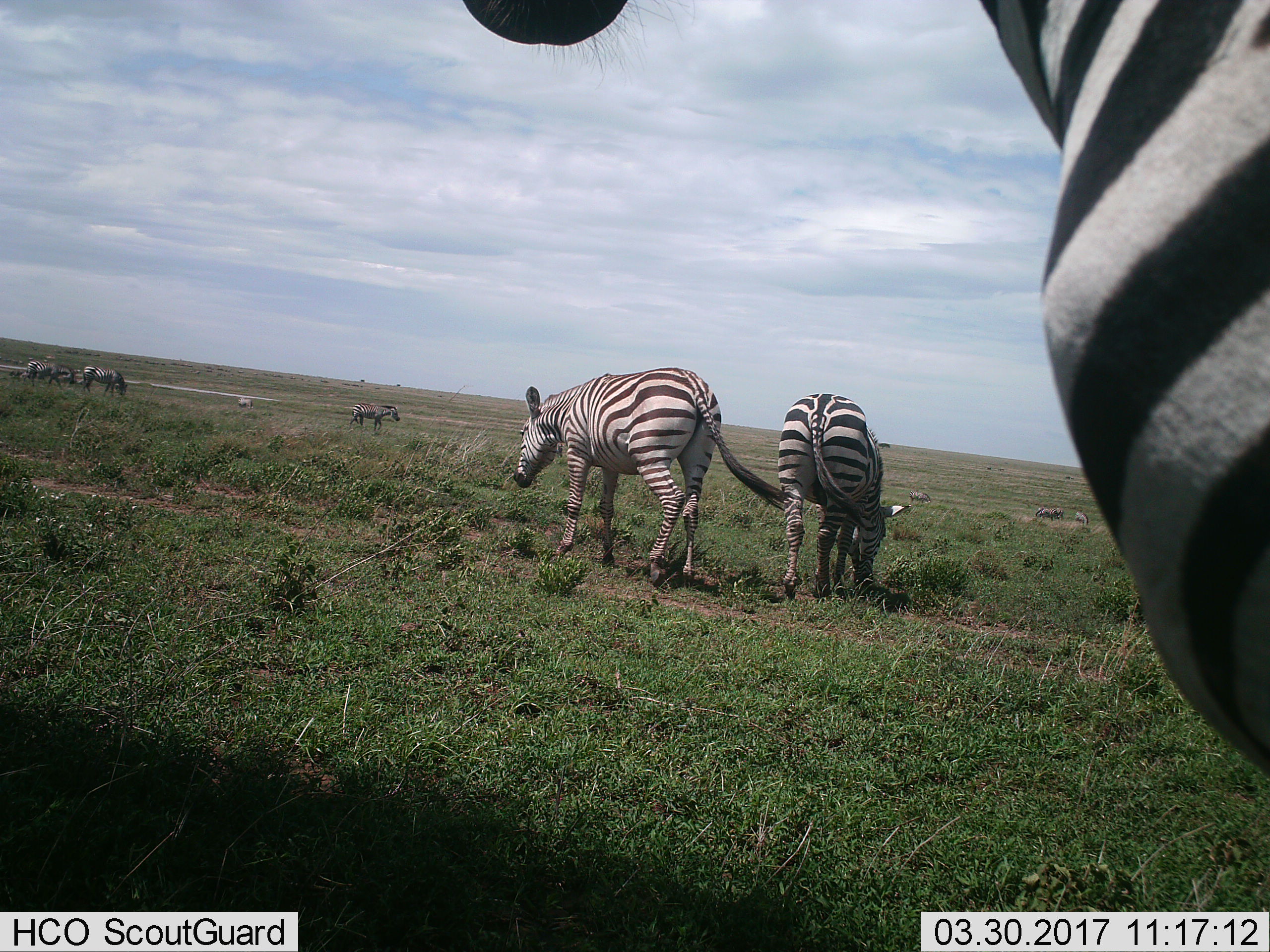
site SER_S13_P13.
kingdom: Animalia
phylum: Chordata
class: Mammalia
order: Perissodactyla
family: Equidae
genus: Equus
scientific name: Equus quagga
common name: plains zebra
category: zebraplains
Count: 10.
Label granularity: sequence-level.